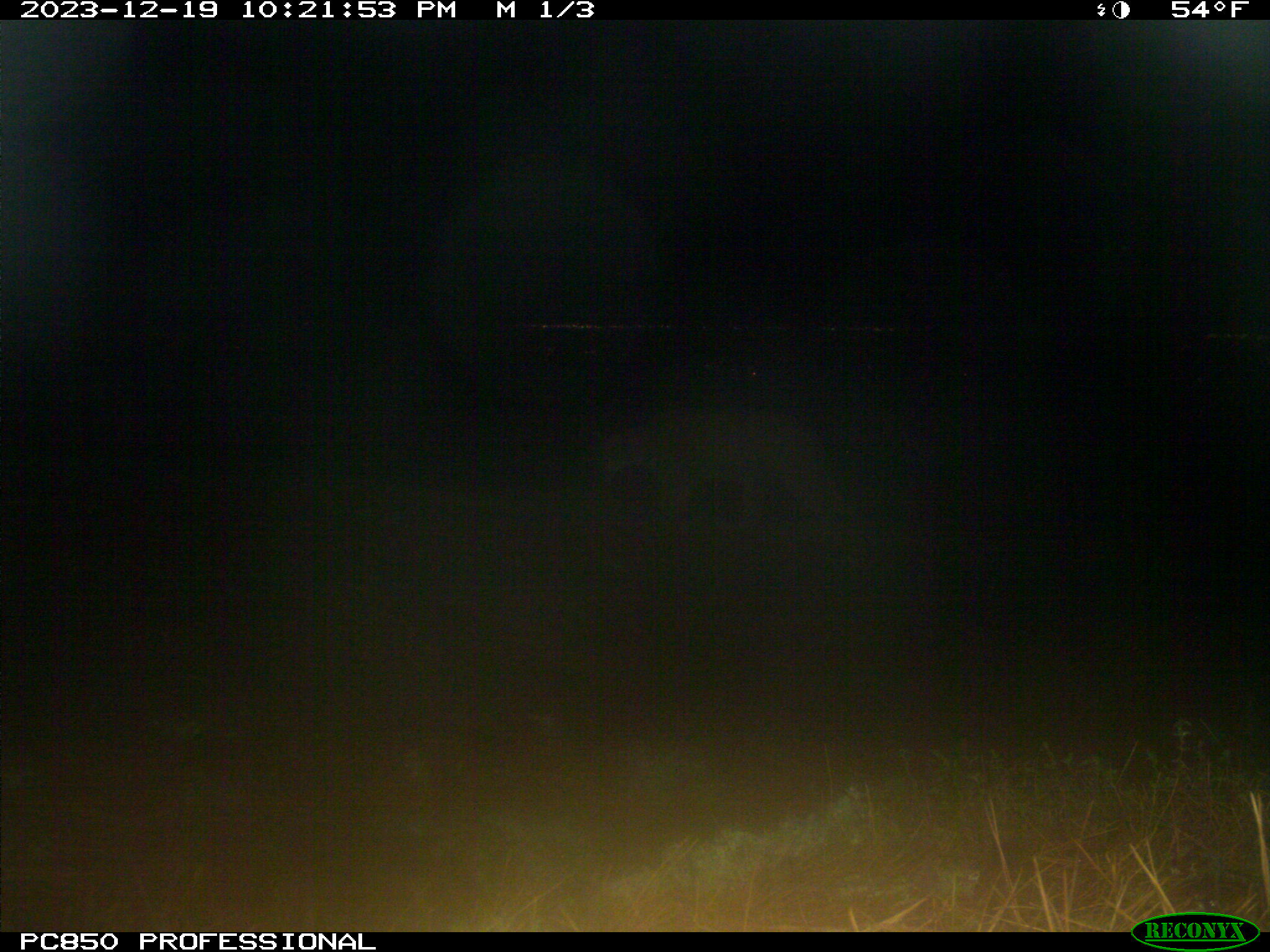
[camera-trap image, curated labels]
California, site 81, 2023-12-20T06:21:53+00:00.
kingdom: Animalia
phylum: Chordata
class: Mammalia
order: Carnivora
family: Felidae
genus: Puma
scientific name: Puma concolor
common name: puma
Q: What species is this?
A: Puma (Puma concolor).